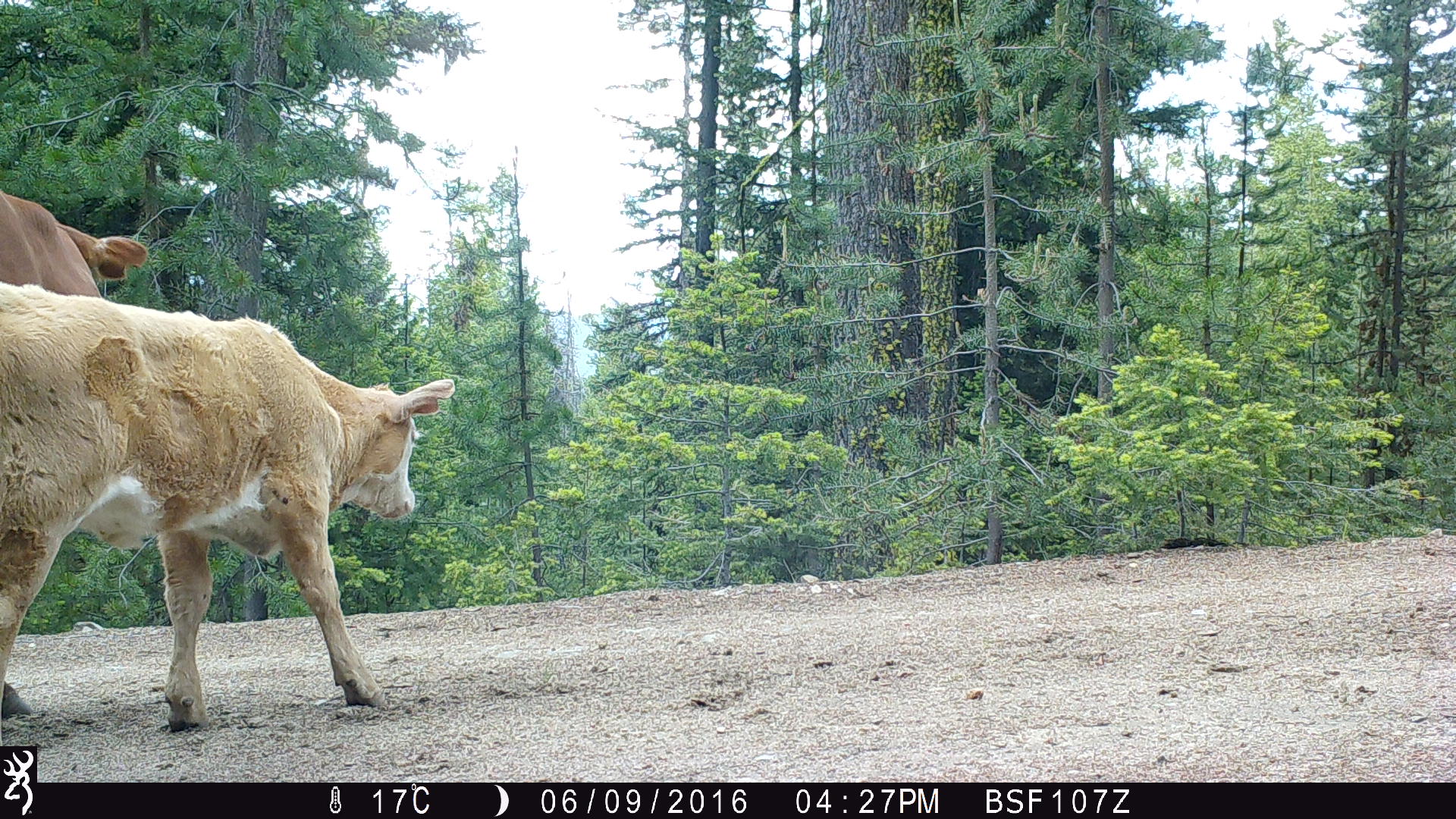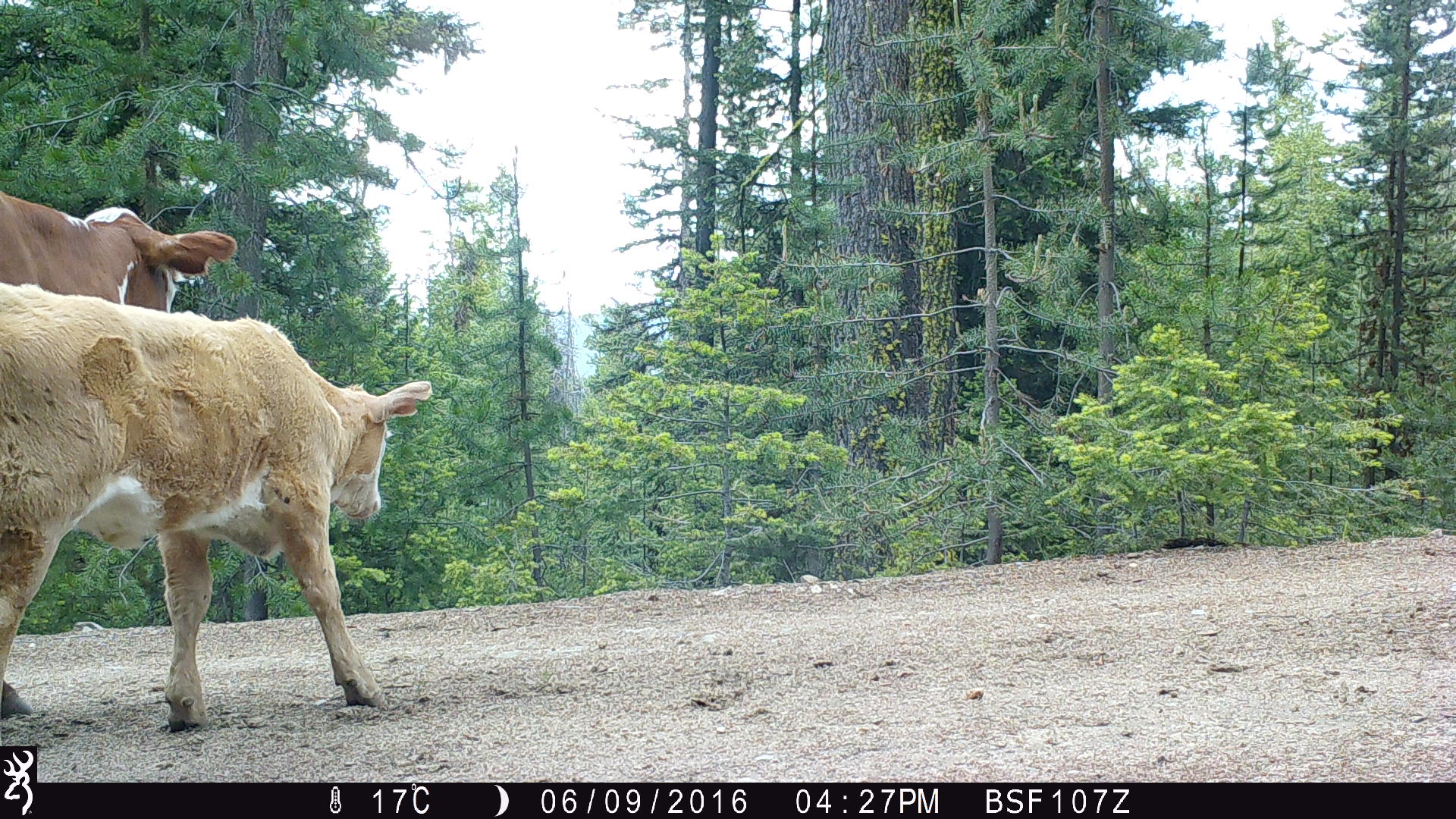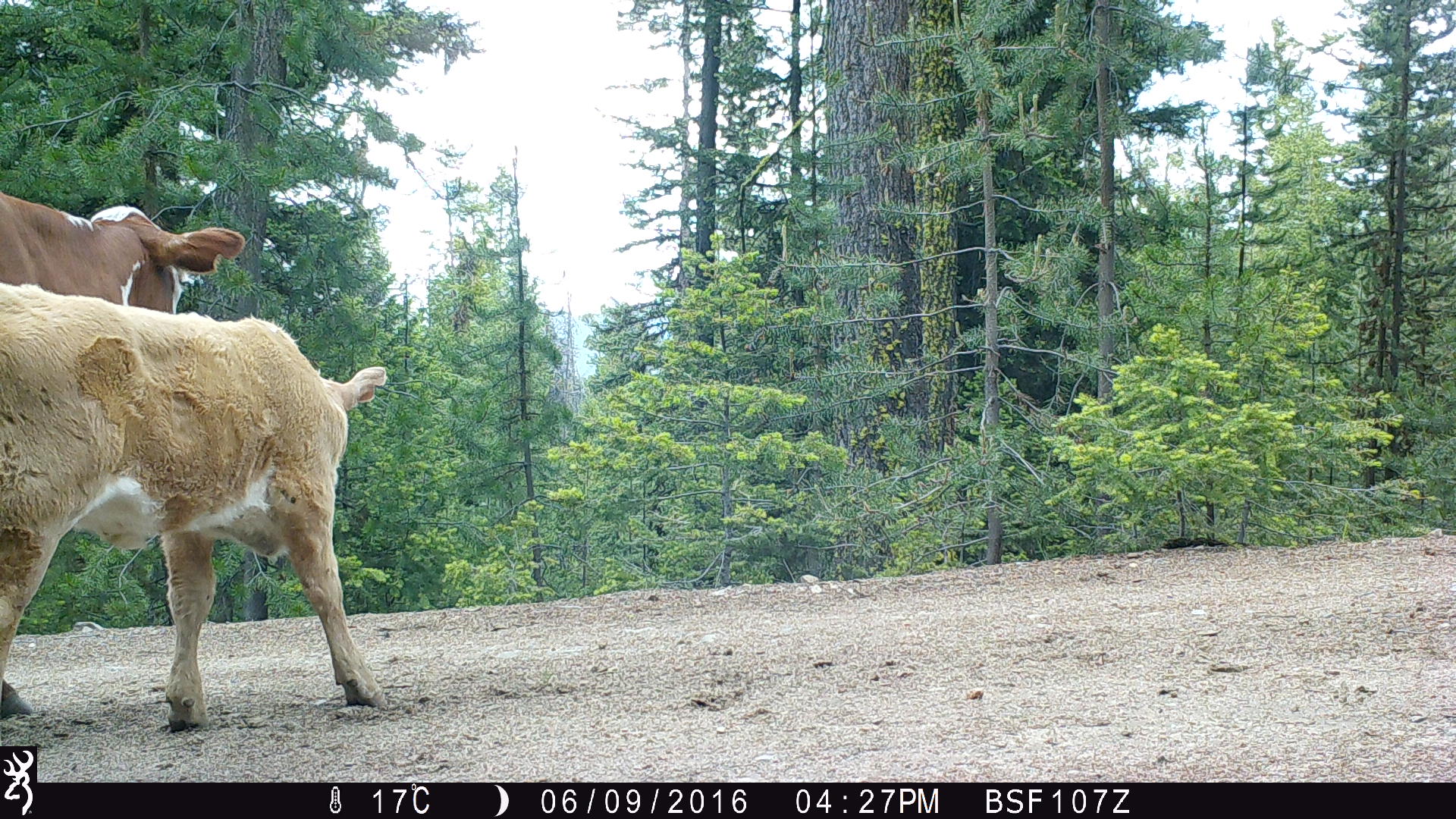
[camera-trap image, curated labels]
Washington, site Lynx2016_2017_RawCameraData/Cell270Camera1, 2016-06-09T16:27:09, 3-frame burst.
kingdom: Animalia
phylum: Chordata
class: Mammalia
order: Artiodactyla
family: Bovidae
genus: Bos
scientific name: Bos taurus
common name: domestic cattle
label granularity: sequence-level